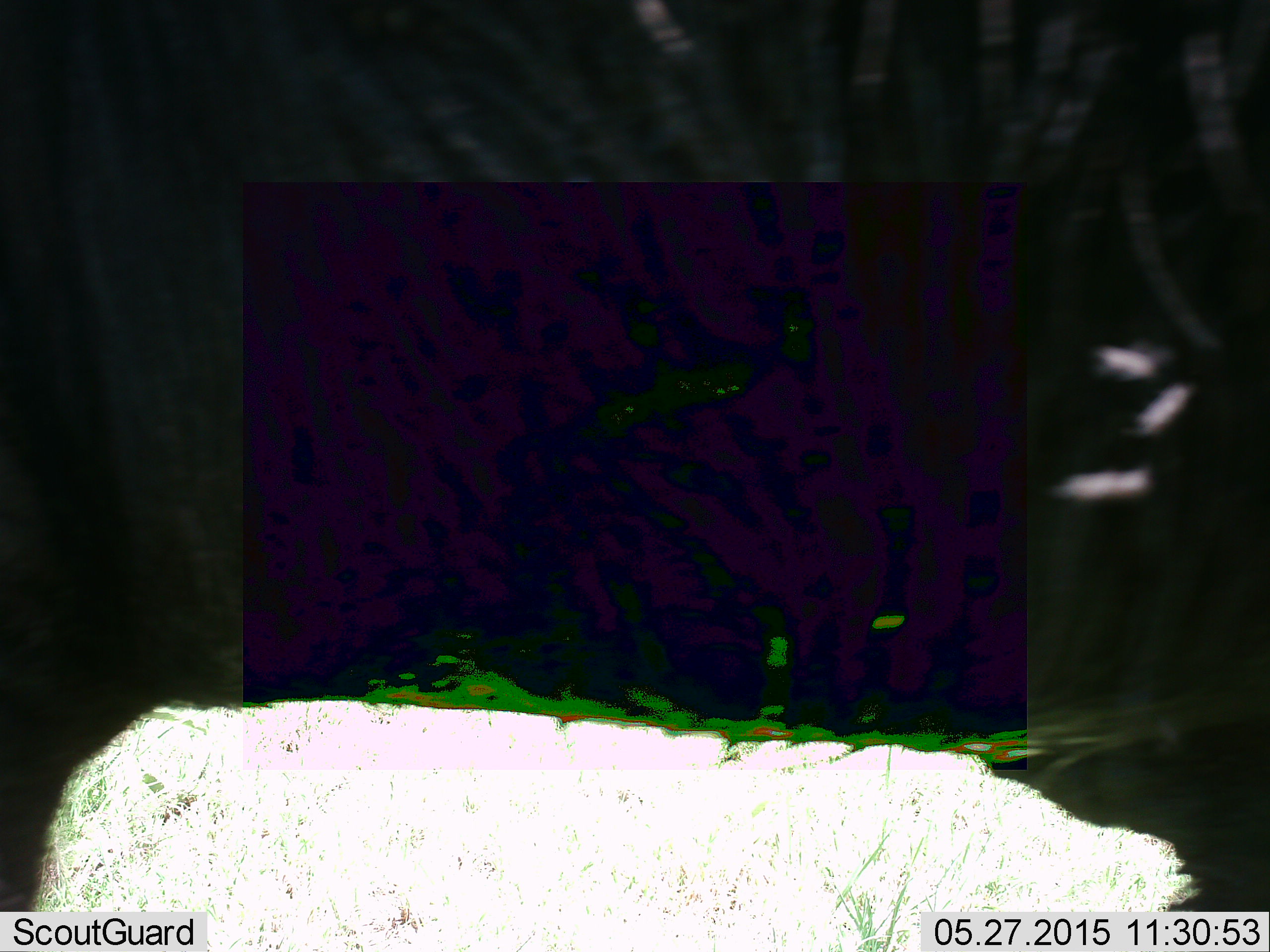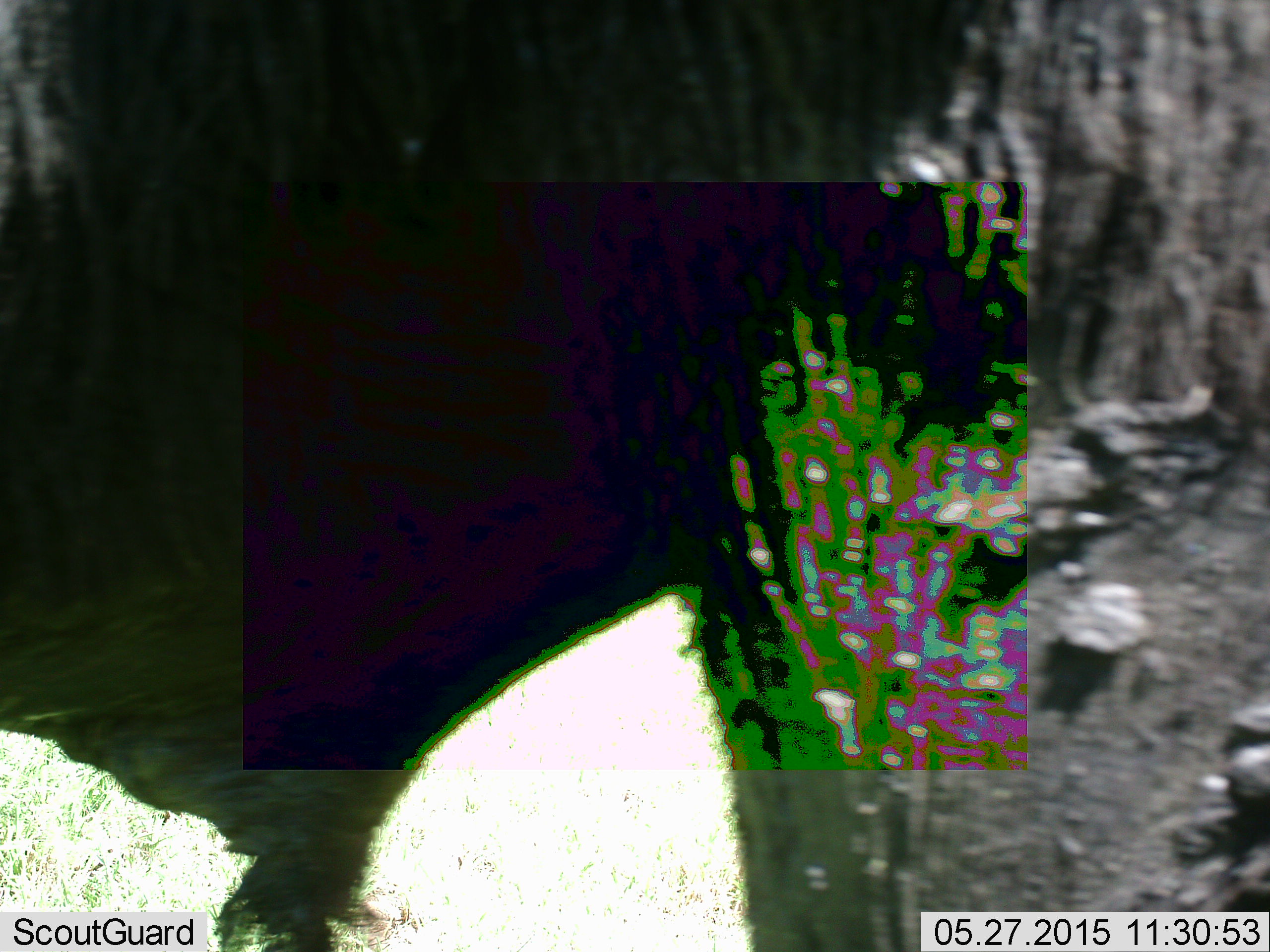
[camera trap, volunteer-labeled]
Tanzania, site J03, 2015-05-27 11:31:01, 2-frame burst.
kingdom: Animalia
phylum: Chordata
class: Mammalia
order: Artiodactyla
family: Bovidae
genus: Connochaetes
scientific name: Connochaetes taurinus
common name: blue wildebeest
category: wildebeest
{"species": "wildebeest (blue wildebeest) (Connochaetes taurinus)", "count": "1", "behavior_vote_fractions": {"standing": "30%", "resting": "0%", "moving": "70%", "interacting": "0%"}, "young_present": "0%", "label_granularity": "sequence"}